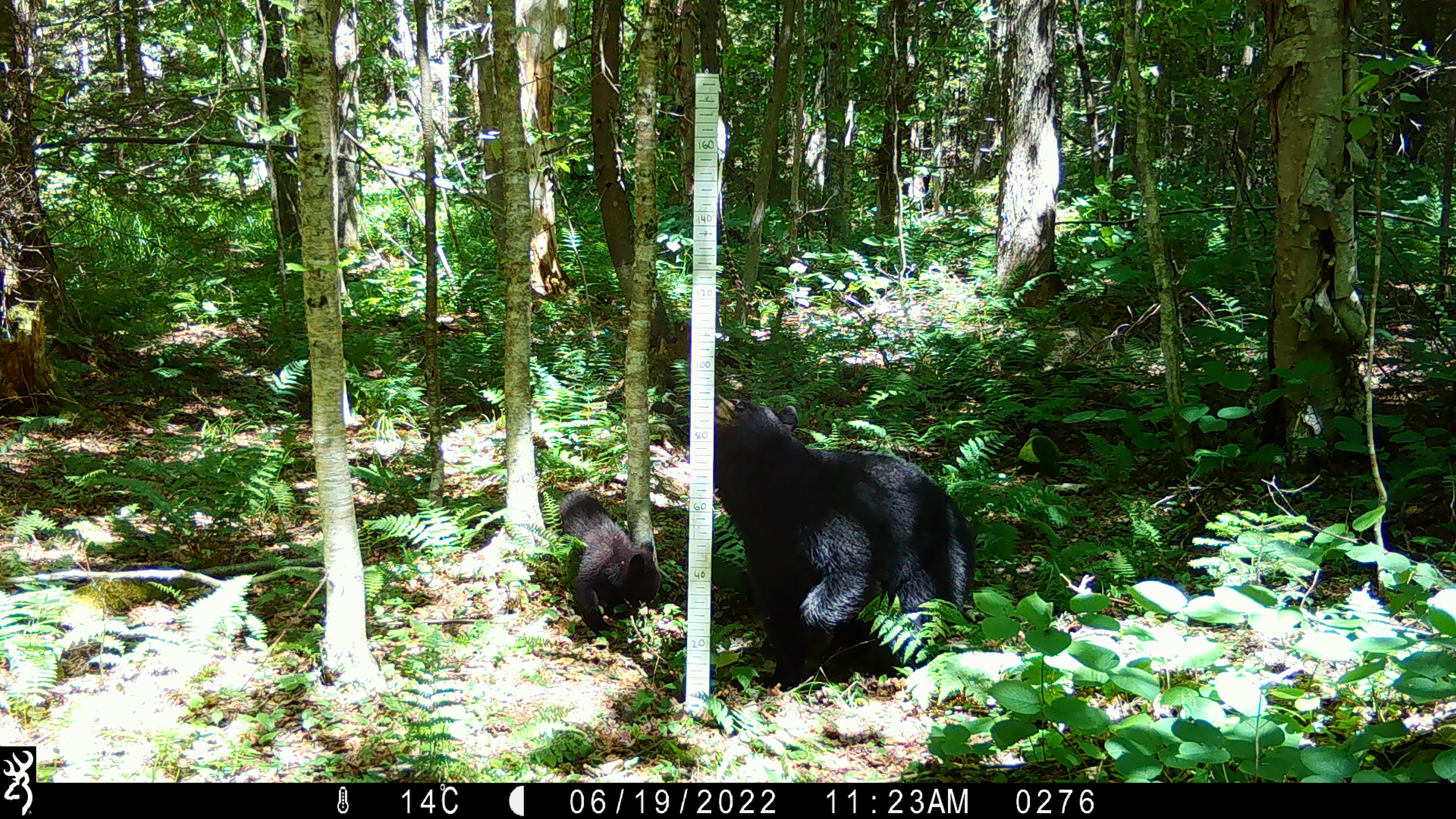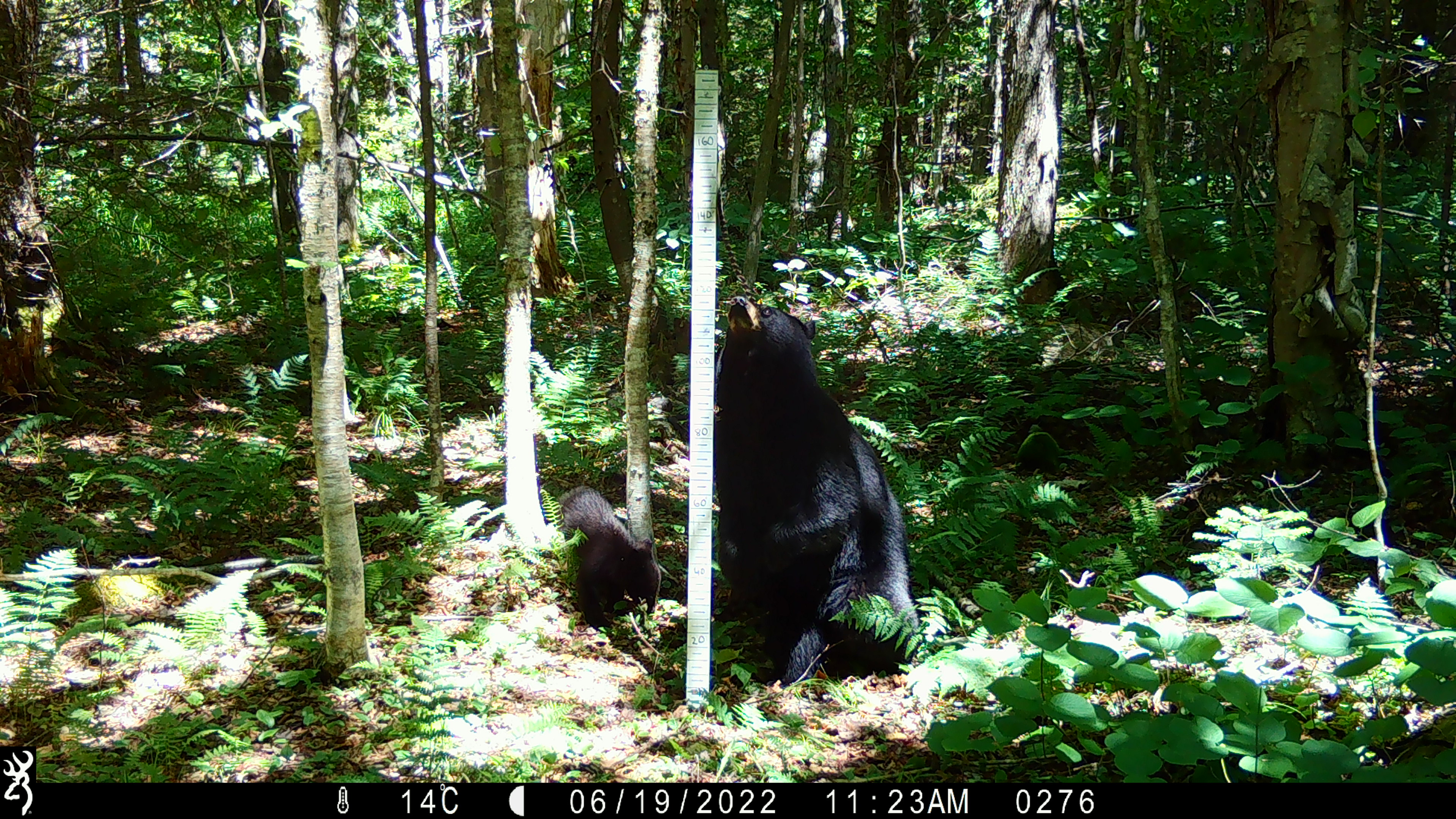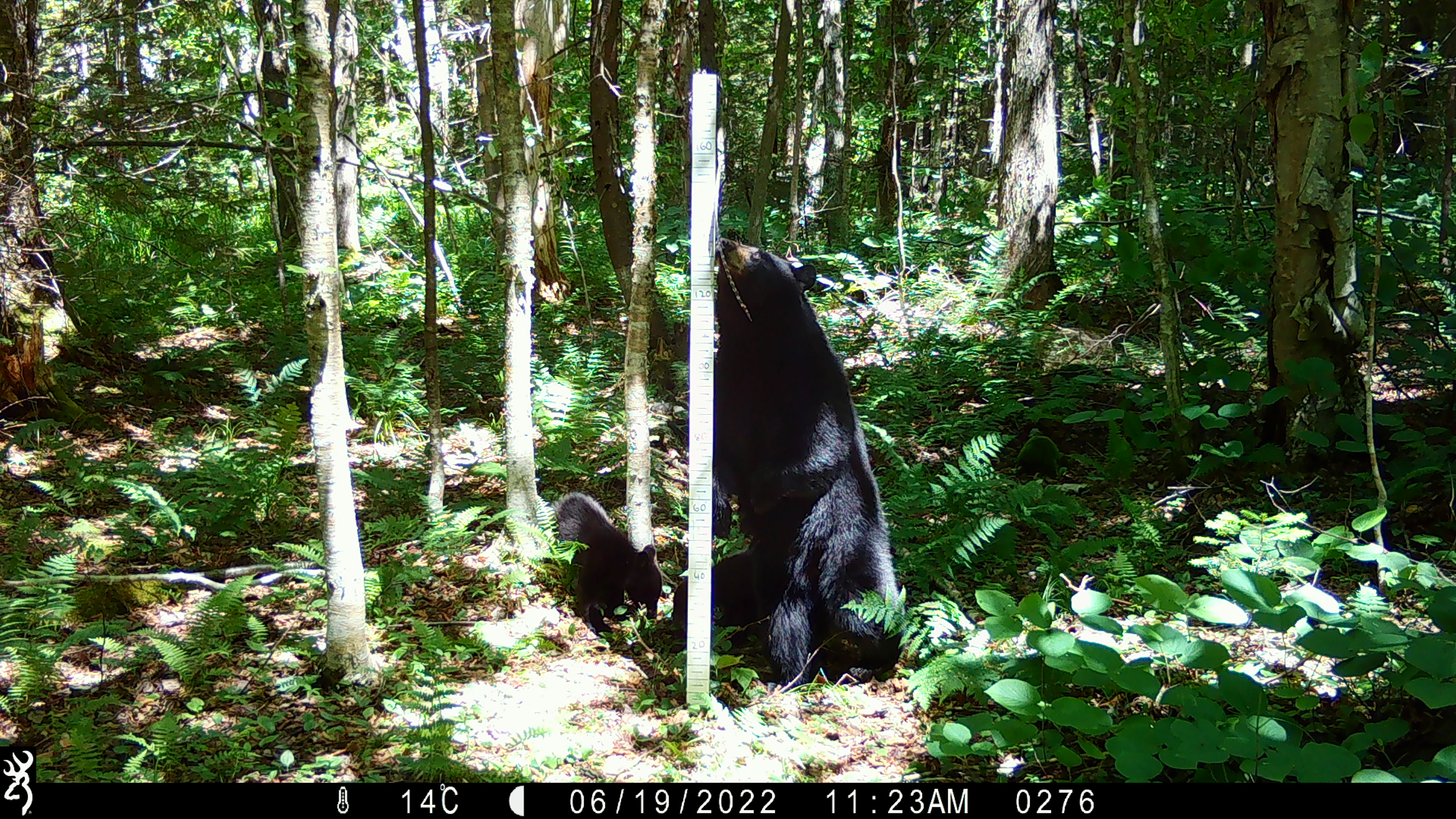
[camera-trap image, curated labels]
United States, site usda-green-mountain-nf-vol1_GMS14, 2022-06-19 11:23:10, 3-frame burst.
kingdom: Animalia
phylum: Chordata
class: Mammalia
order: Carnivora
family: Ursidae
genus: Ursus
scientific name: Ursus americanus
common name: black bear